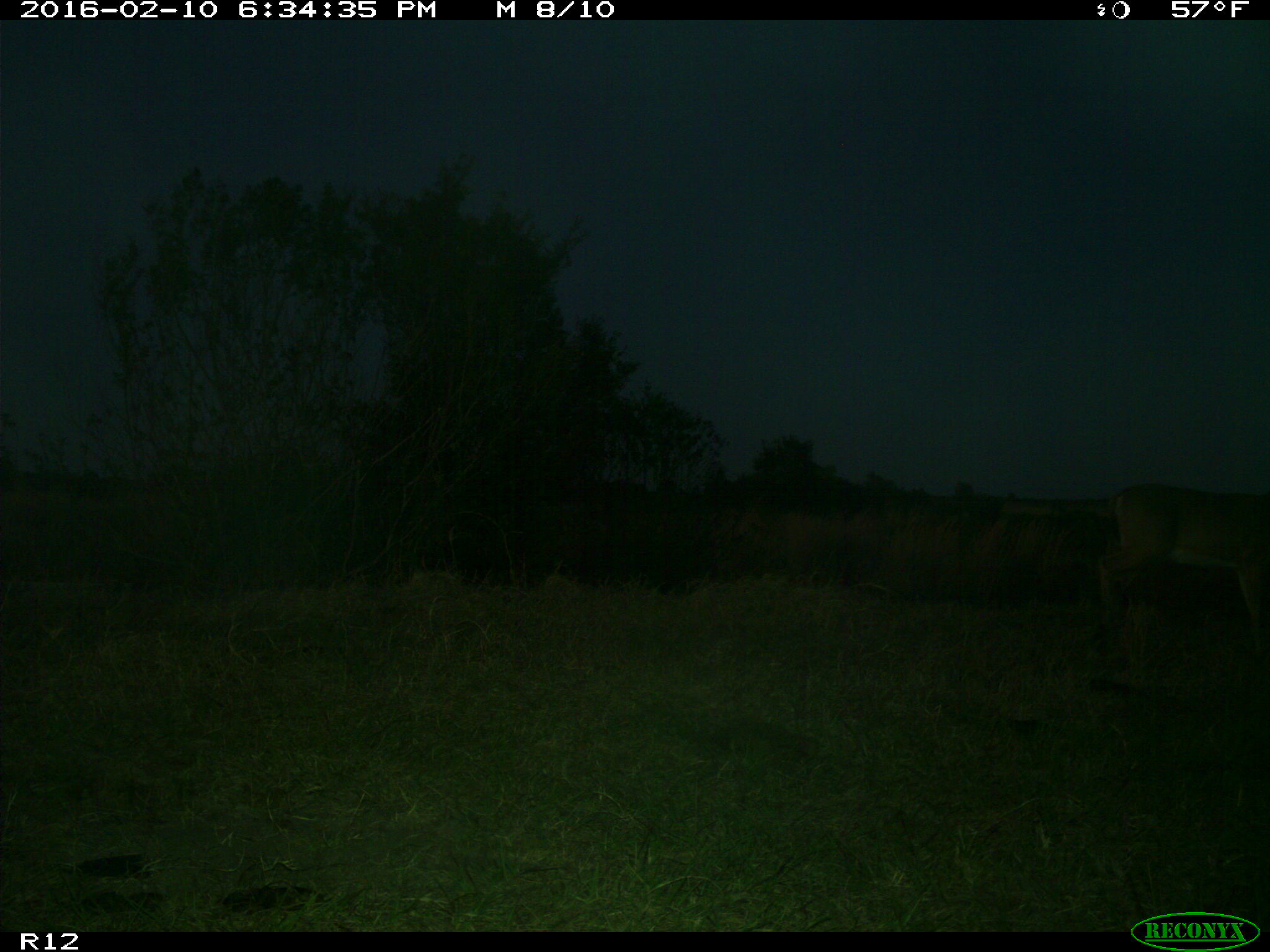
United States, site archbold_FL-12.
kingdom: Animalia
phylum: Chordata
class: Mammalia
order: Artiodactyla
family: Cervidae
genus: Odocoileus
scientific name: Odocoileus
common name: deer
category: unidentified deer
Unidentified deer (deer) (Odocoileus).